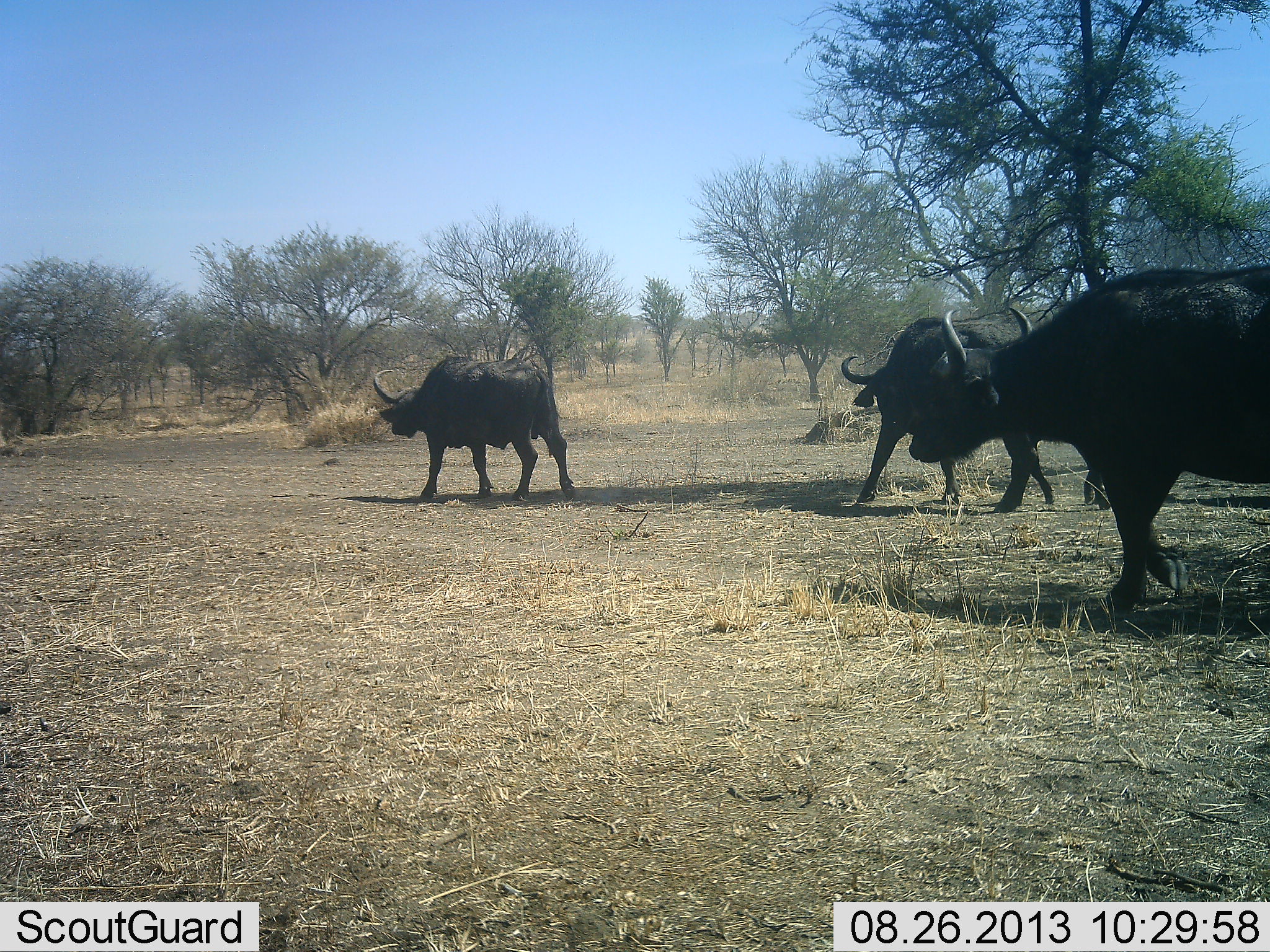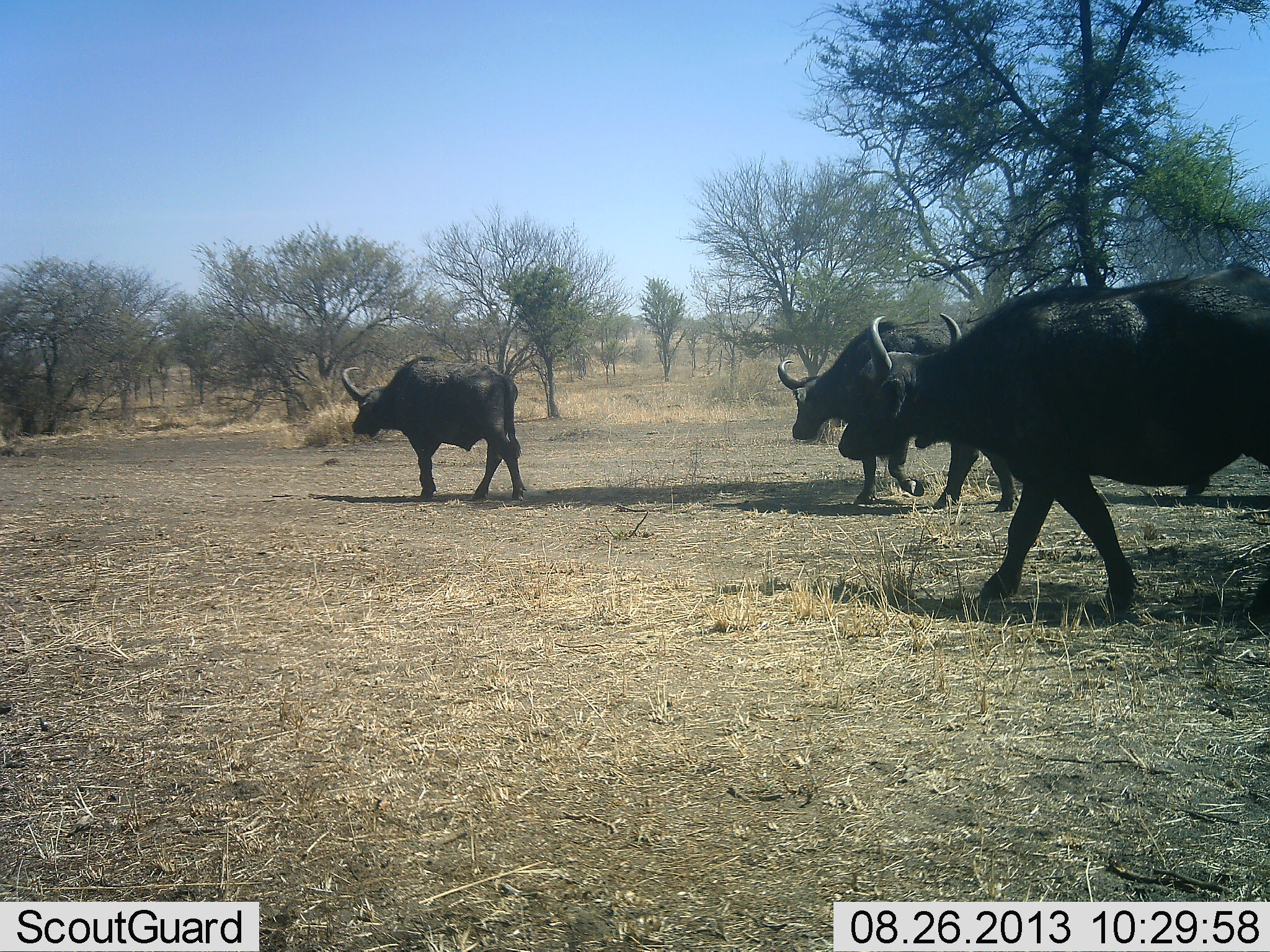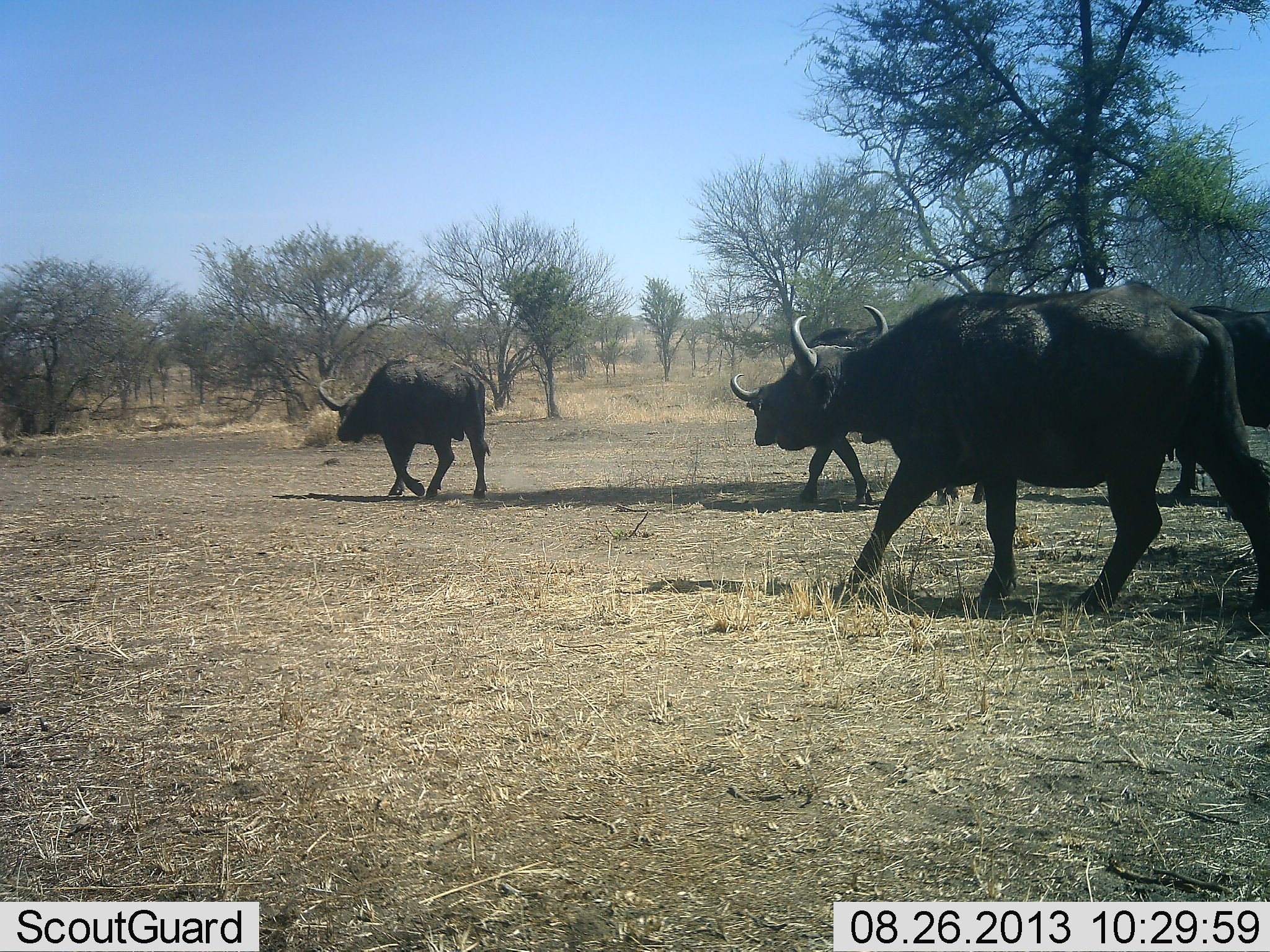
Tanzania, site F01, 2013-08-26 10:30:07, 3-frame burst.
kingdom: Animalia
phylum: Chordata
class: Mammalia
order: Artiodactyla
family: Bovidae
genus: Syncerus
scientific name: Syncerus caffer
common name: cape buffalo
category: buffalo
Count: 4.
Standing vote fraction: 0%.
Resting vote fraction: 0%.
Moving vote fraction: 100%.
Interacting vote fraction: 0%.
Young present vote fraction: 0%.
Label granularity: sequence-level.